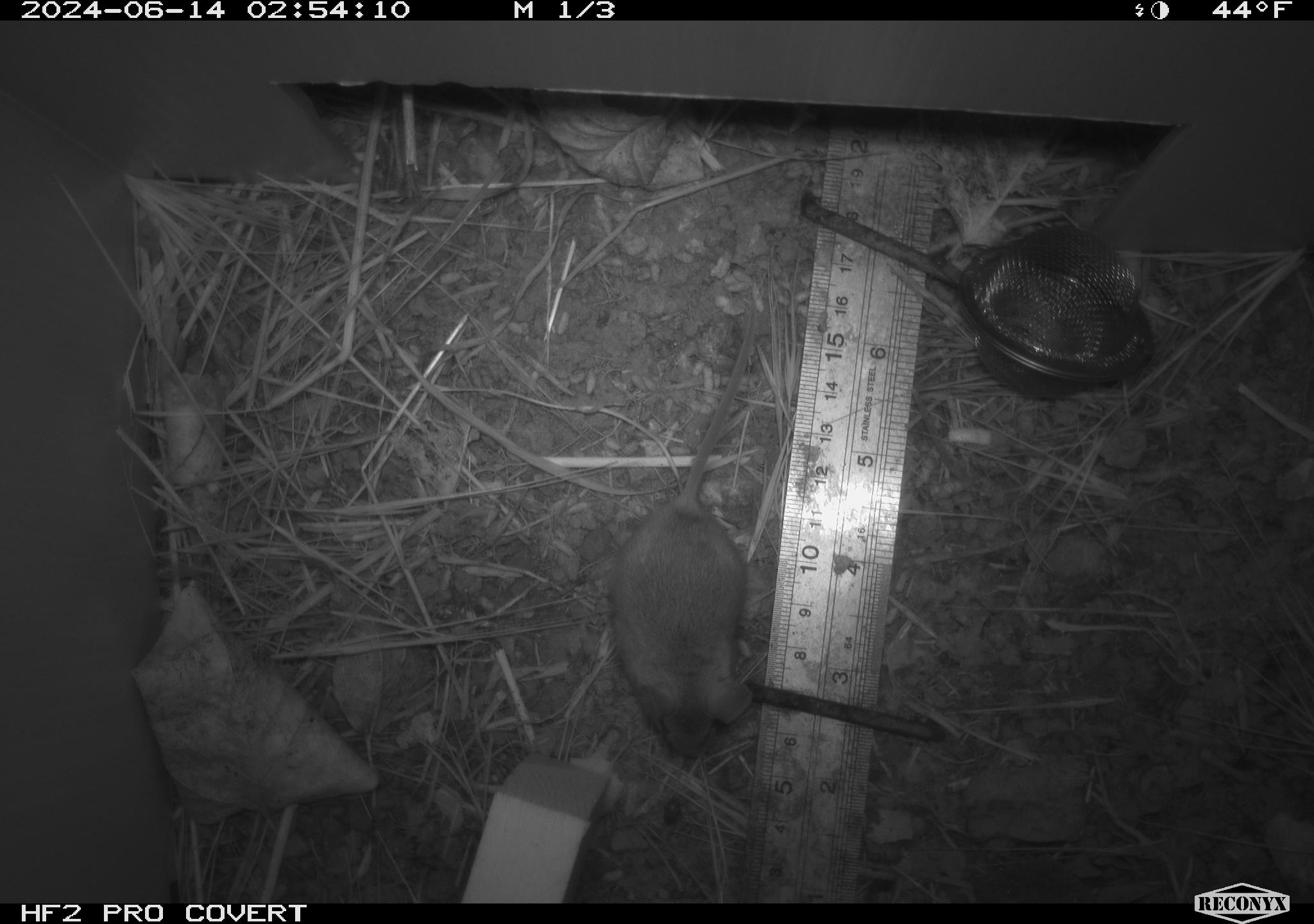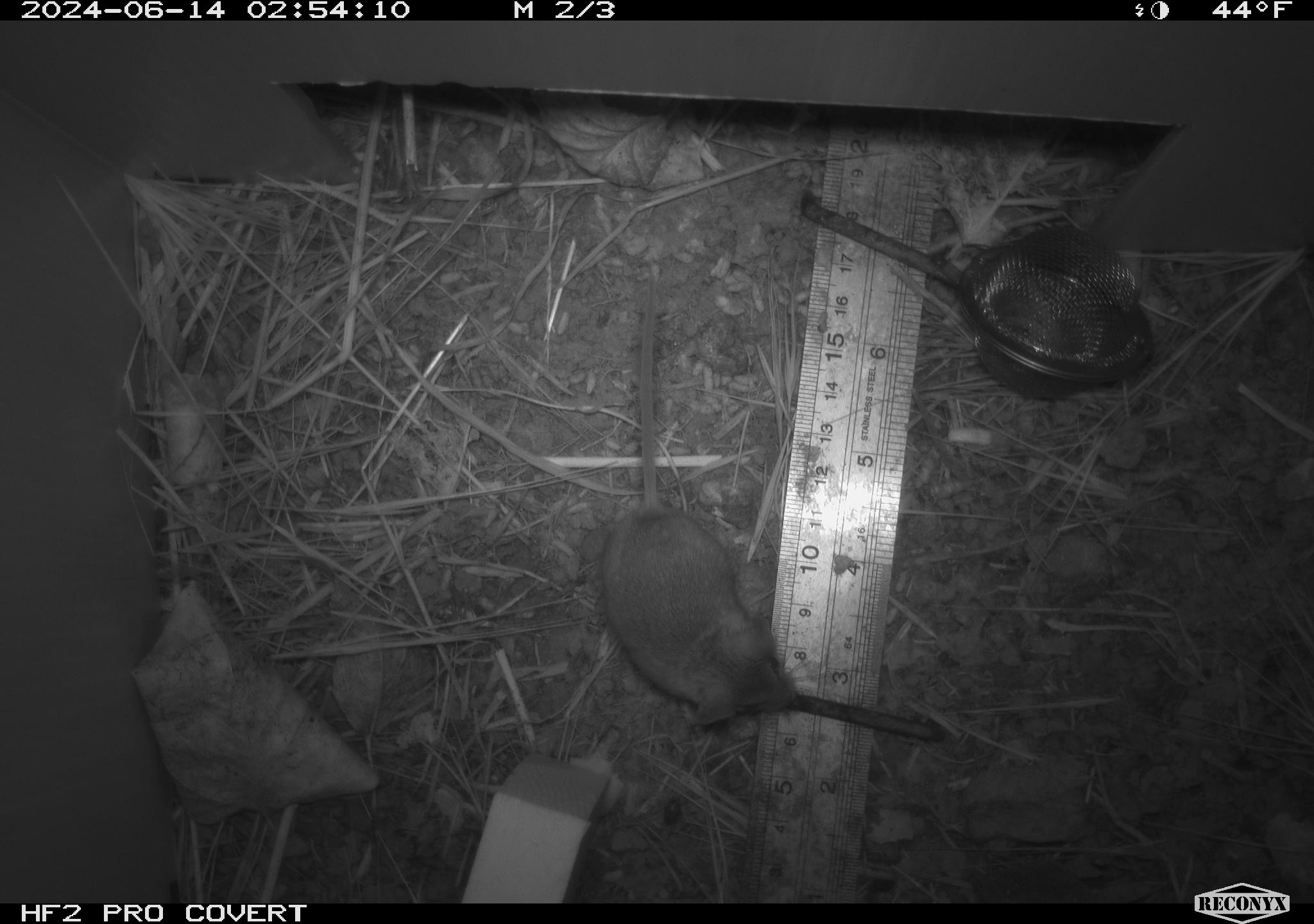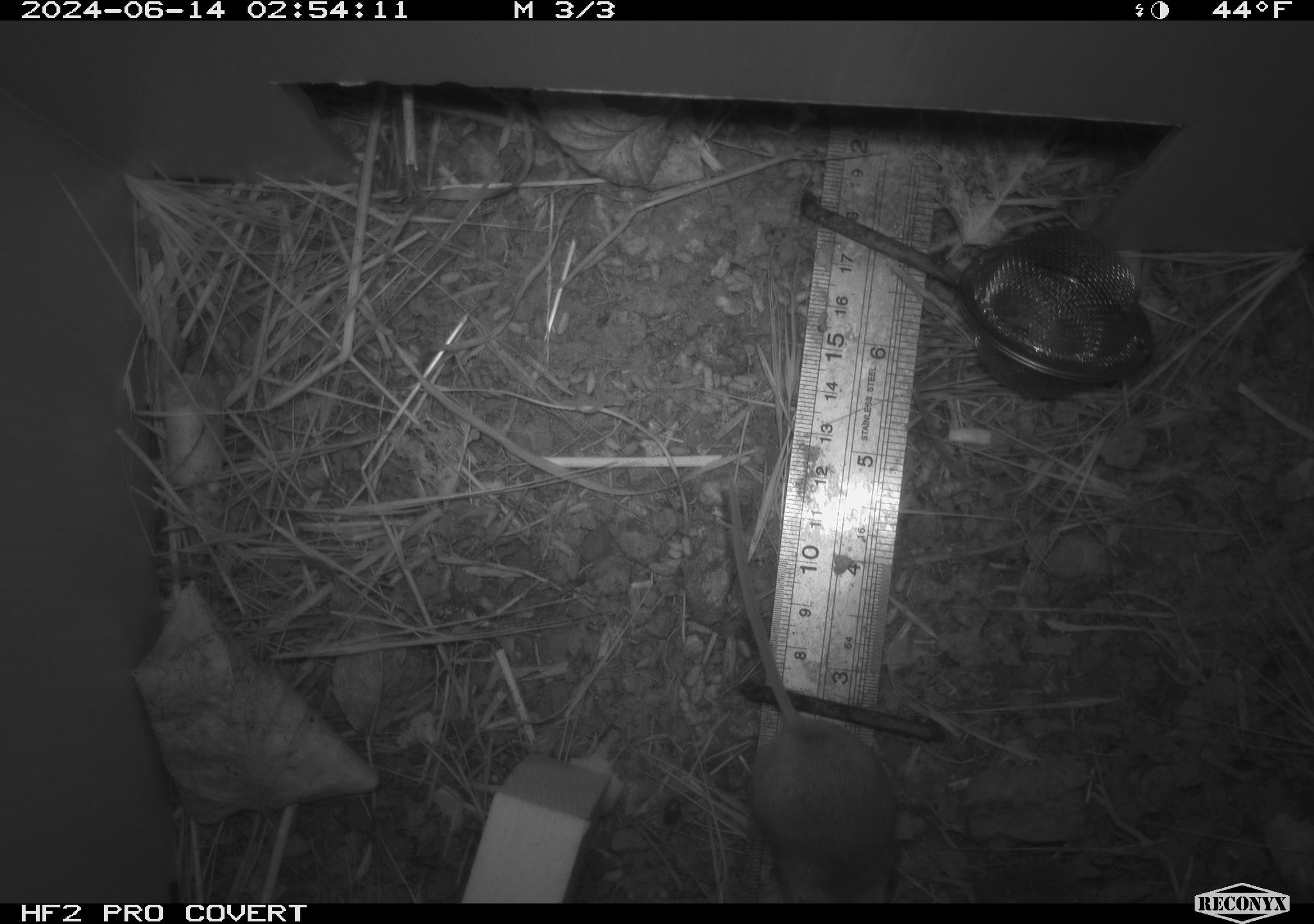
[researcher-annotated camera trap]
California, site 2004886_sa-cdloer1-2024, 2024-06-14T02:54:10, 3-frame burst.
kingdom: Animalia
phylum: Chordata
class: Mammalia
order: Rodentia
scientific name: Rodentia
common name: mouse species